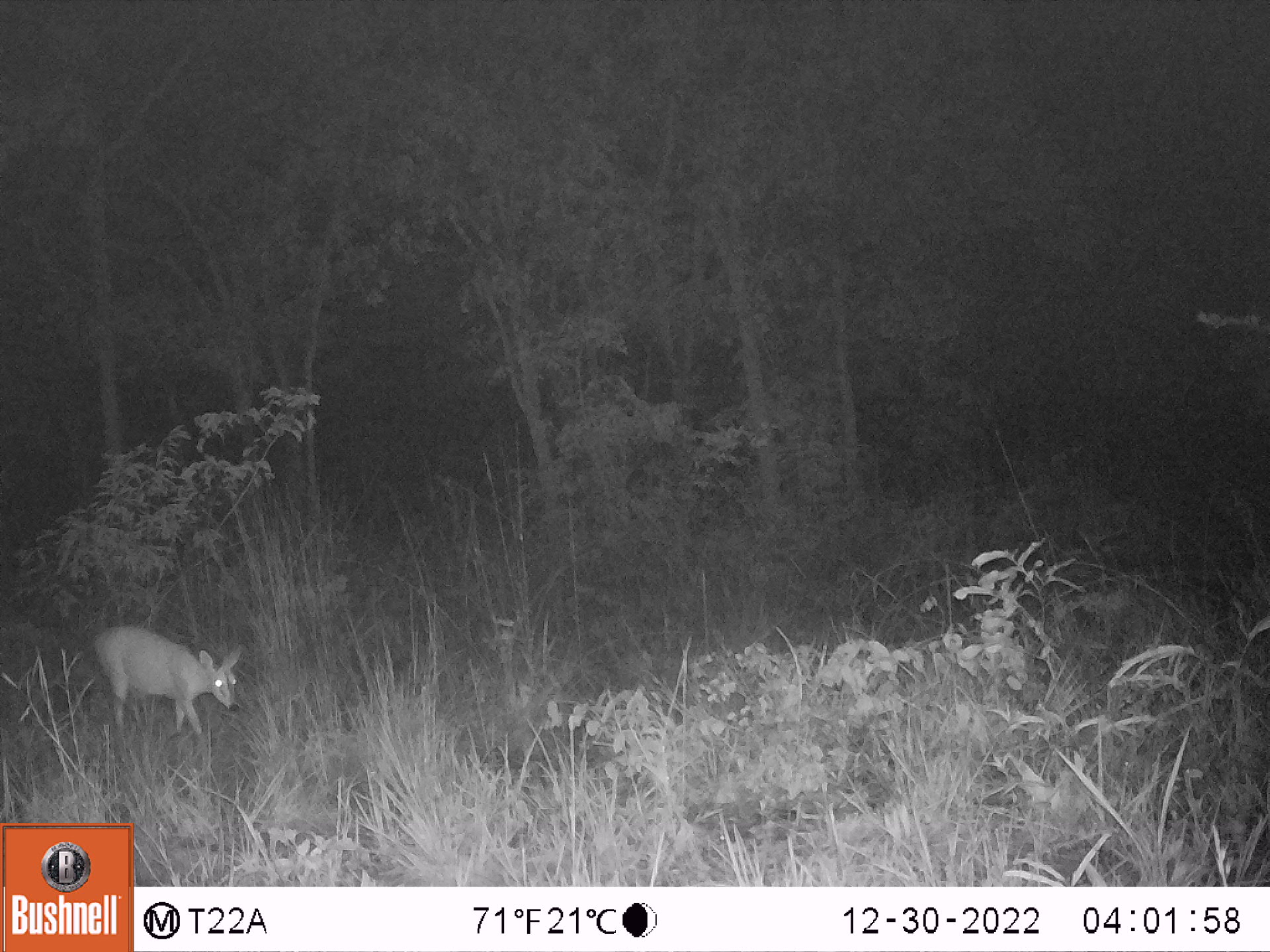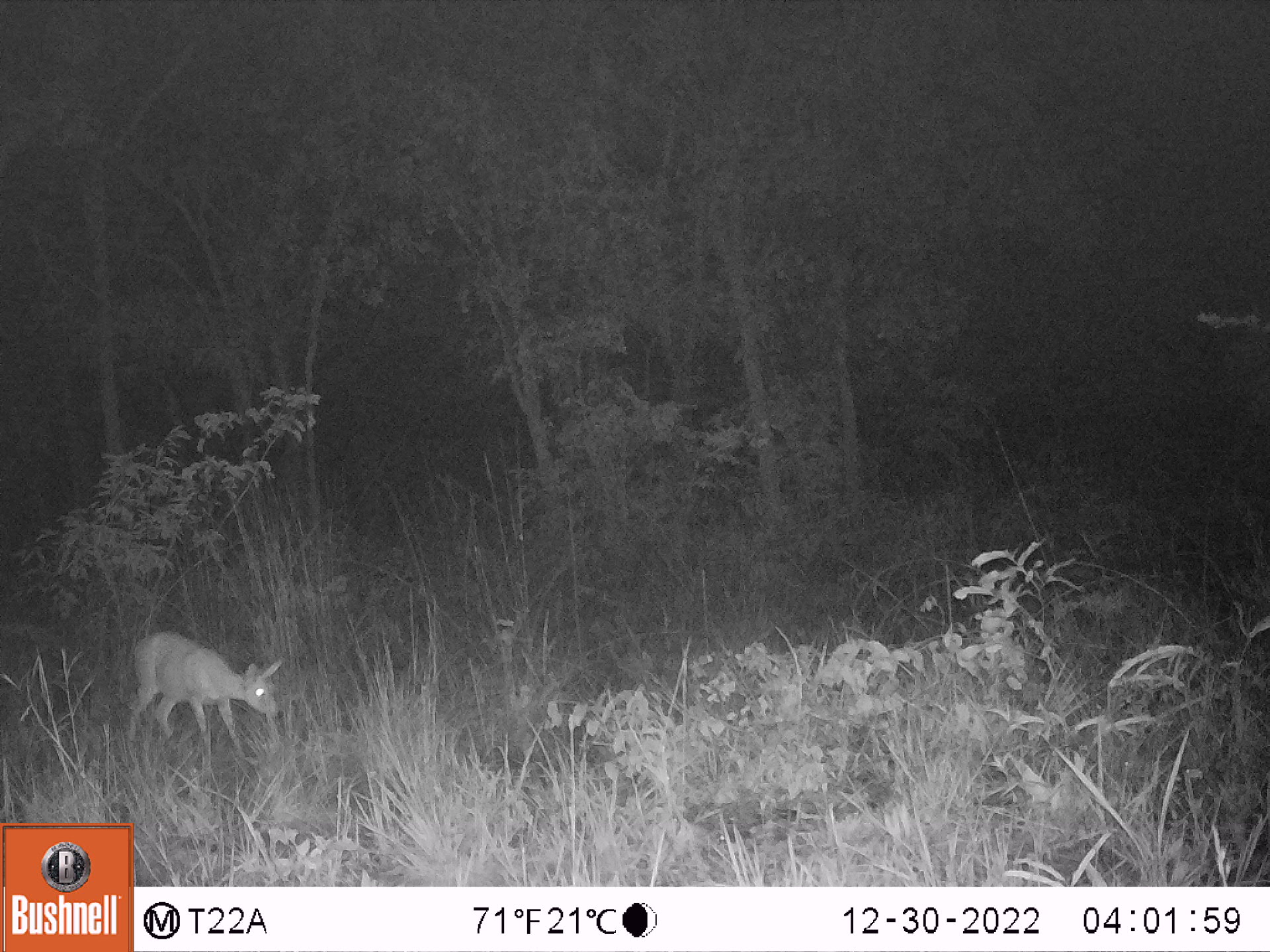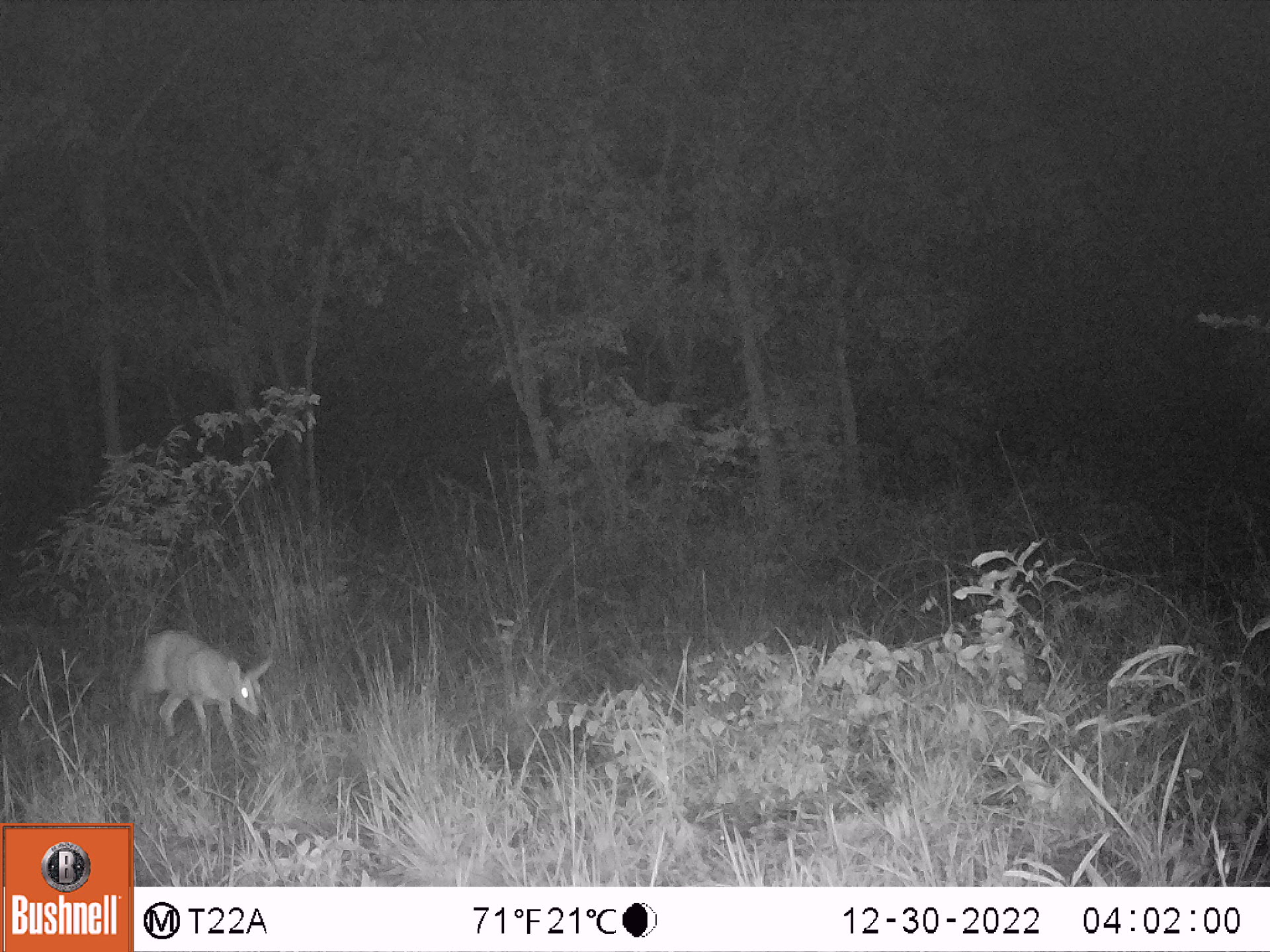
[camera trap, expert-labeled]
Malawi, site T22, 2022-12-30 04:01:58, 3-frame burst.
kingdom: Animalia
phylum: Chordata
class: Mammalia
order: Artiodactyla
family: Bovidae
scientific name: Antilopinae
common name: small antelope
Small antelope (Antilopinae), count 1.